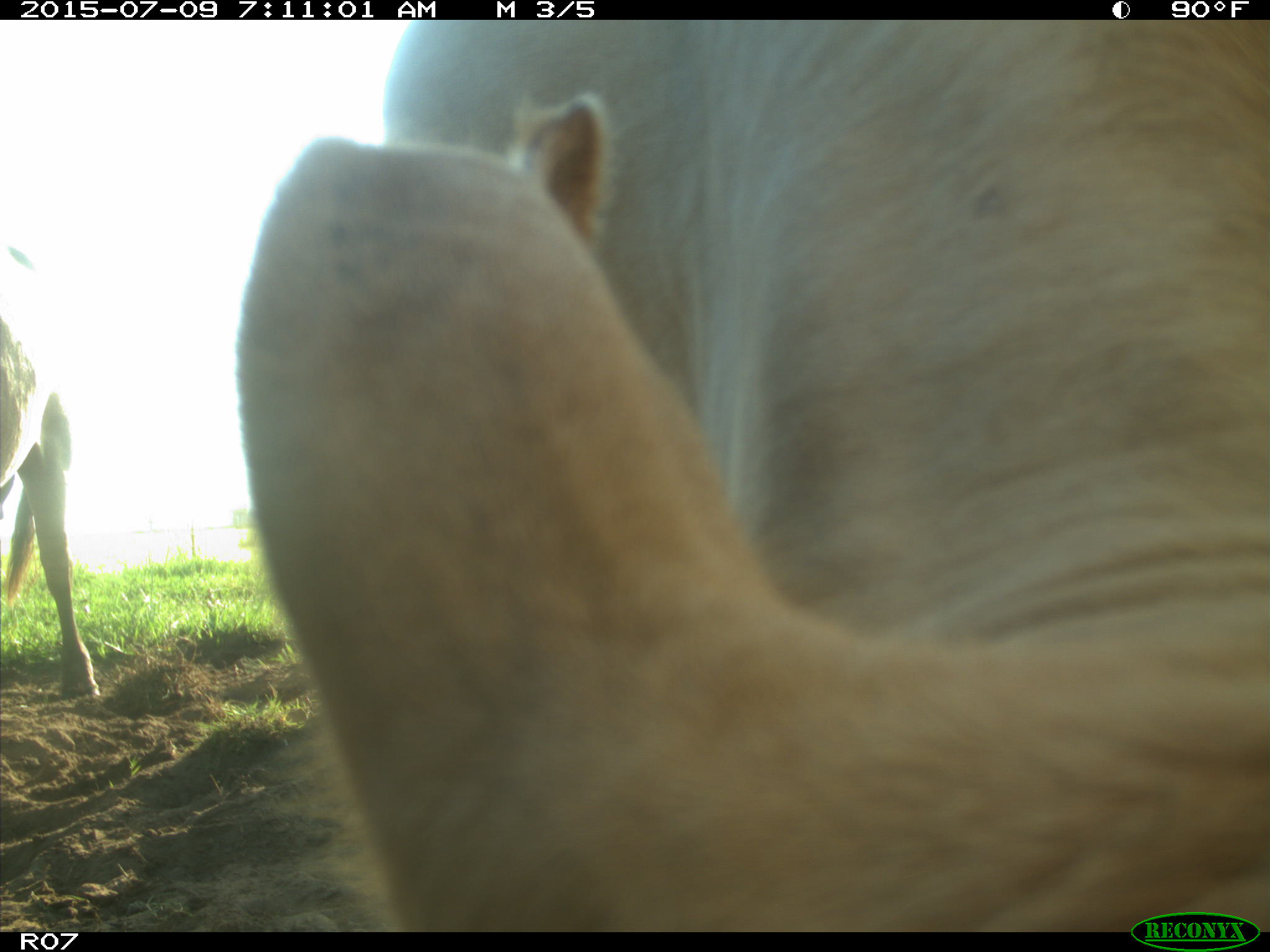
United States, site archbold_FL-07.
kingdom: Animalia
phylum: Chordata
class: Mammalia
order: Artiodactyla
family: Bovidae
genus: Bos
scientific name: Bos taurus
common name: domestic cow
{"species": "Bos taurus (domestic cow)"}